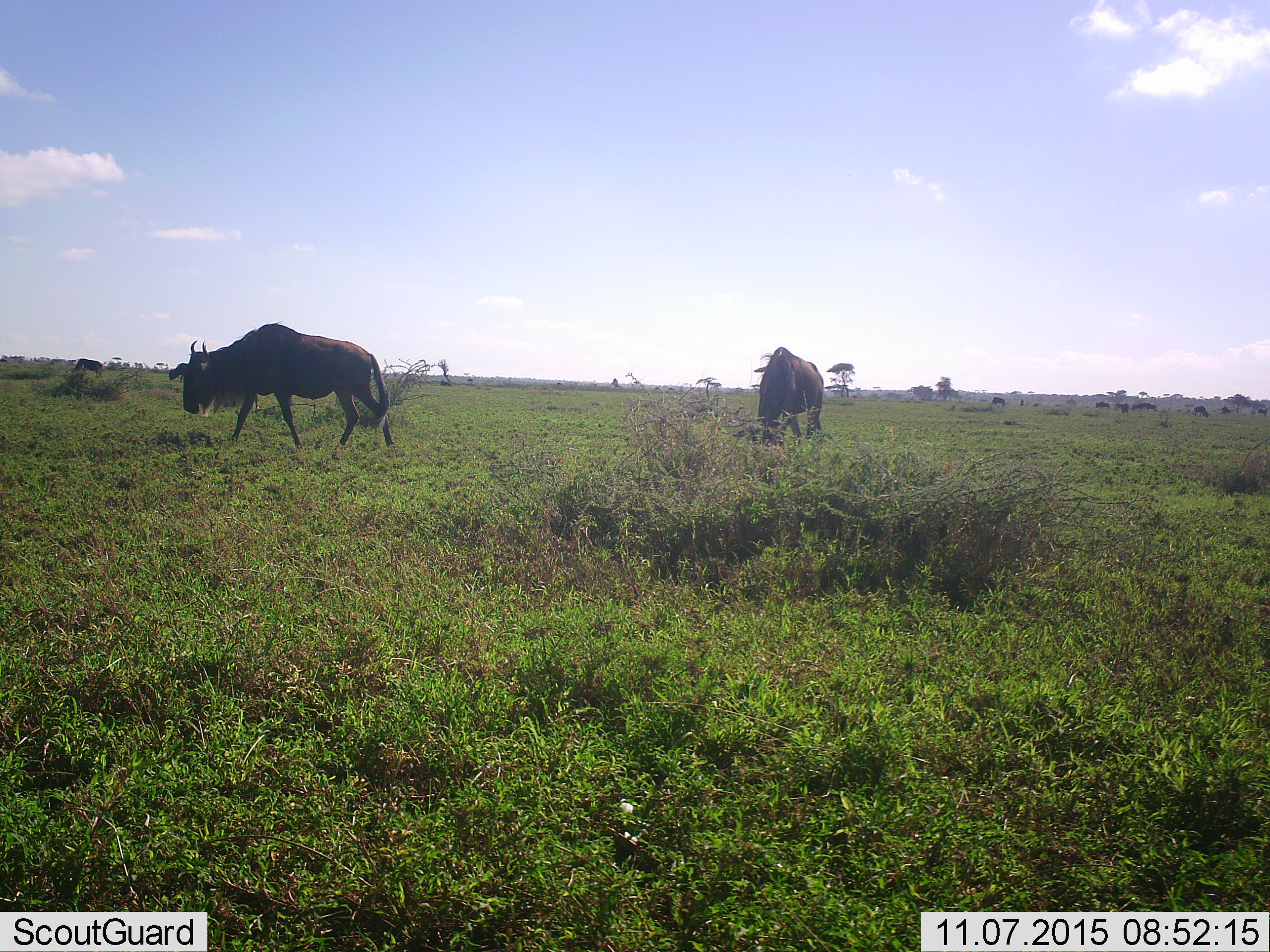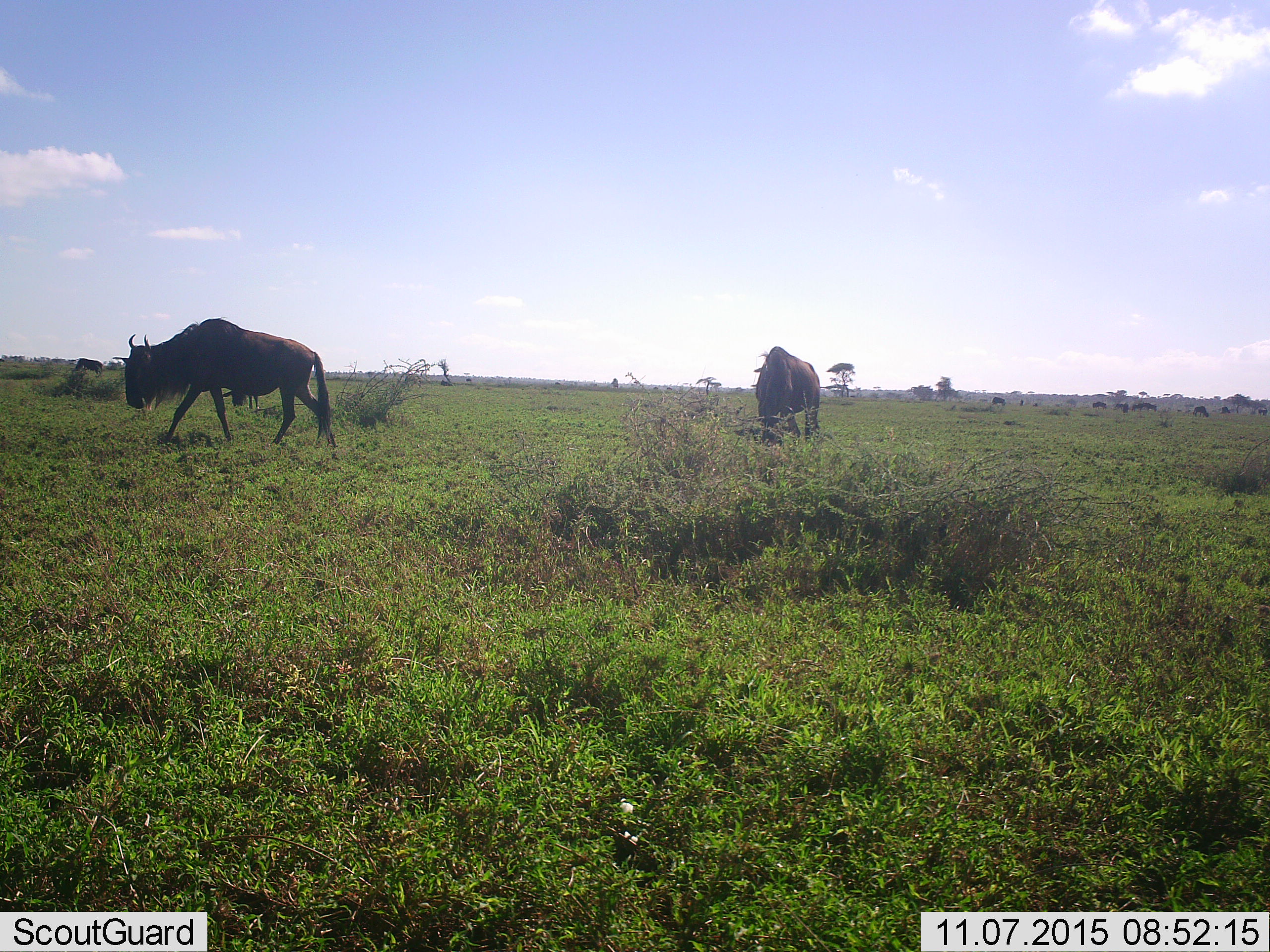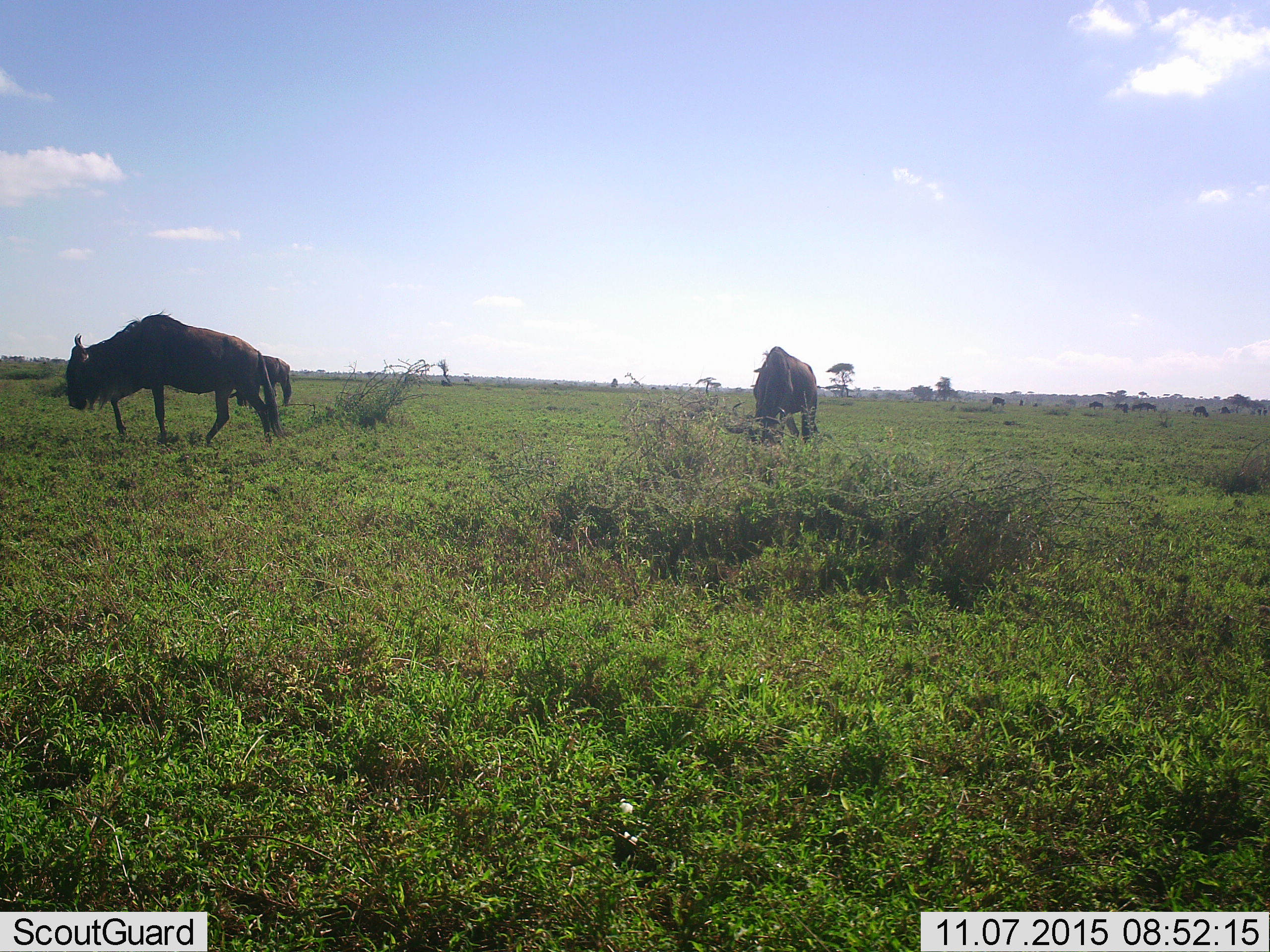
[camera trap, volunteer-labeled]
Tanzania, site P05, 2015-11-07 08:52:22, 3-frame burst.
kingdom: Animalia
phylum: Chordata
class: Mammalia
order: Artiodactyla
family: Bovidae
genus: Connochaetes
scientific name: Connochaetes taurinus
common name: blue wildebeest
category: wildebeest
Wildebeest (blue wildebeest) (Connochaetes taurinus), count 11-50. Behavior (volunteer vote fractions): standing 50%, resting 0%, moving 88%, interacting 0%. Young present (vote fraction): 0%. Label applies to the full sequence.